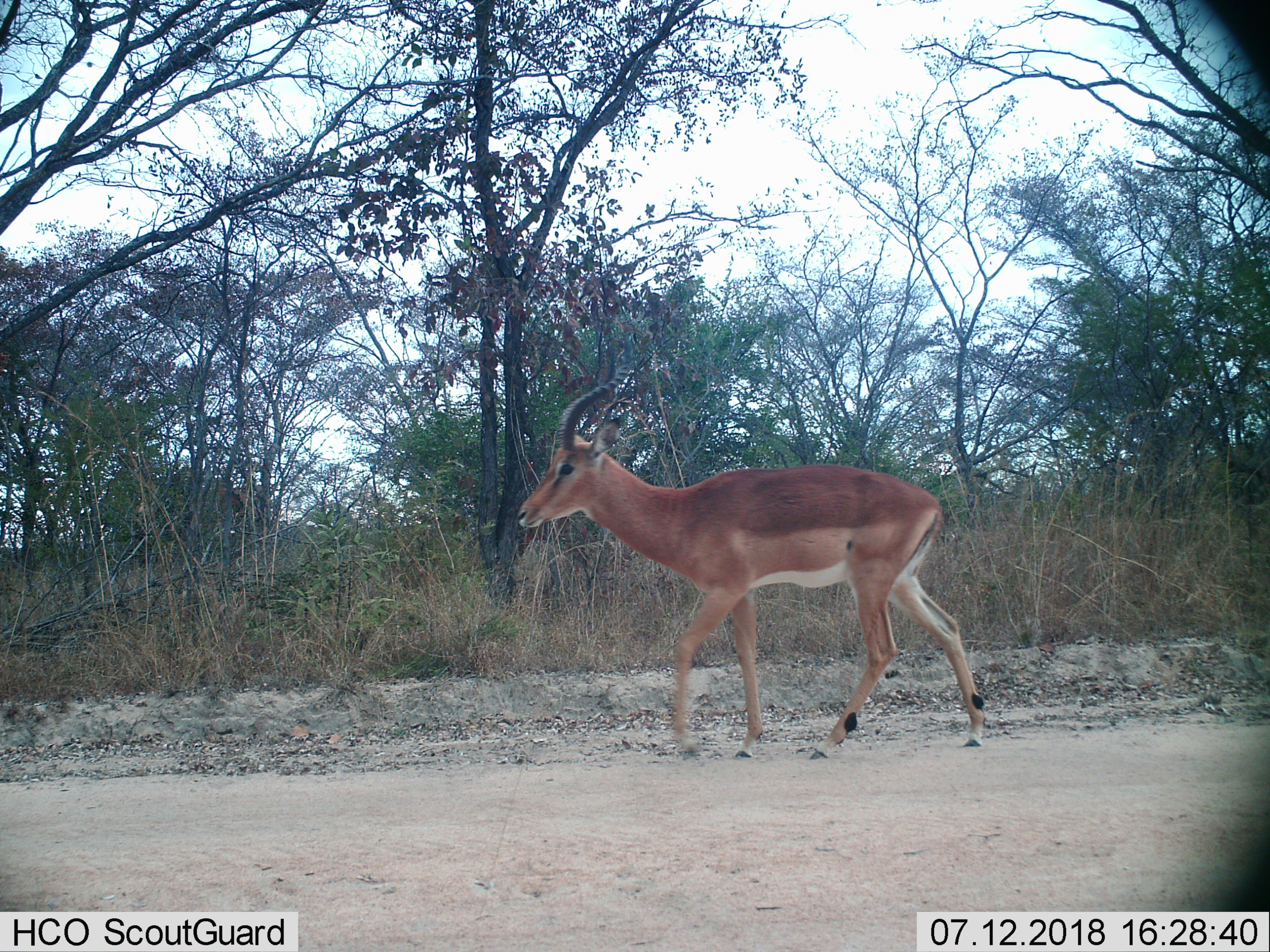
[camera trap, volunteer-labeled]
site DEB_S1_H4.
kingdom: Animalia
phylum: Chordata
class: Mammalia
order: Artiodactyla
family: Bovidae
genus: Aepyceros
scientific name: Aepyceros melampus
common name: impala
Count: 1.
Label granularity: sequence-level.